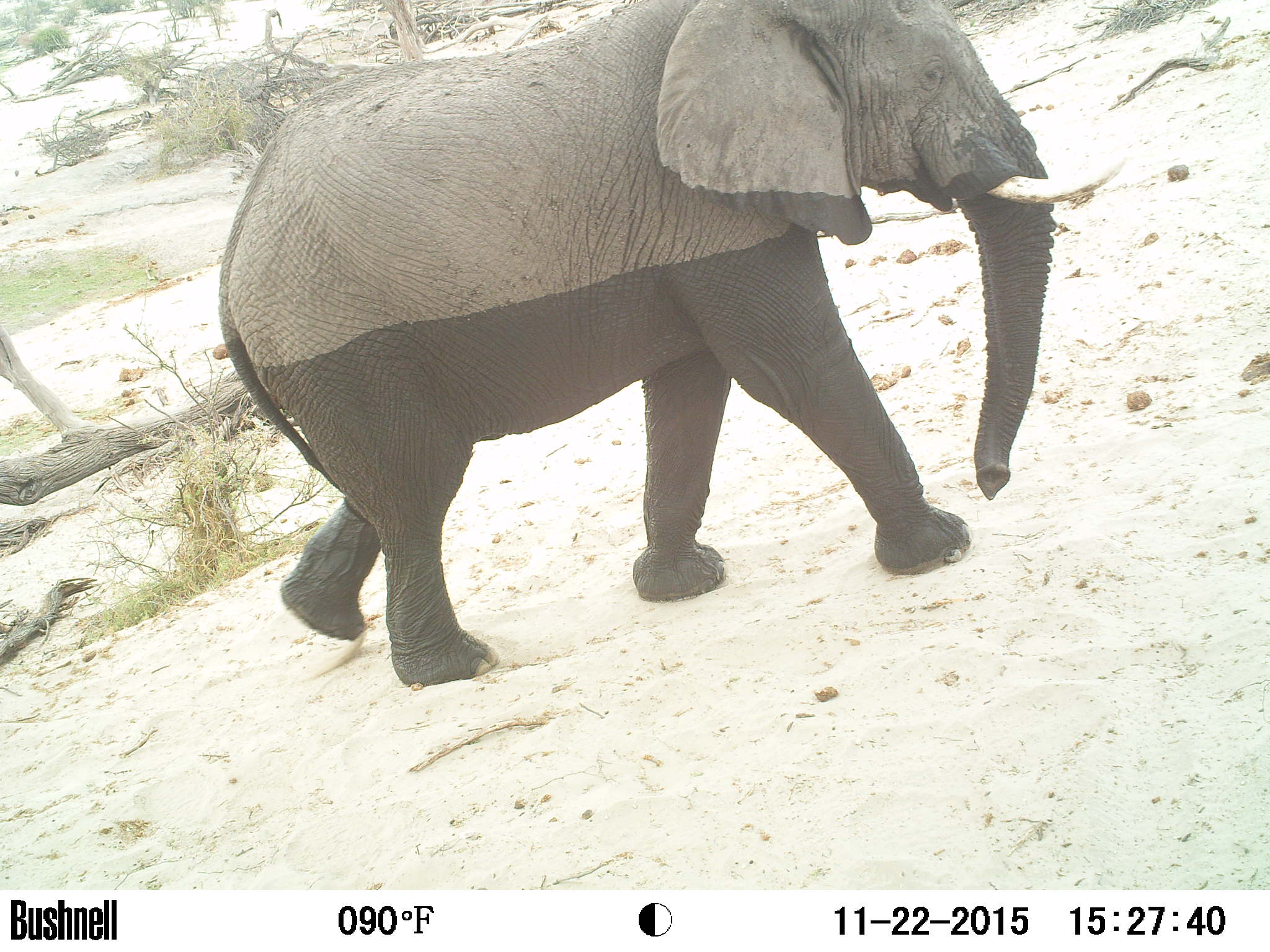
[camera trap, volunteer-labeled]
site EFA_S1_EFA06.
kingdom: Animalia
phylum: Chordata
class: Mammalia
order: Proboscidea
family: Elephantidae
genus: Loxodonta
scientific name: Loxodonta africana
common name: african bush elephant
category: elephant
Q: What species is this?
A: Elephant (african bush elephant) (Loxodonta africana).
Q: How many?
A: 1.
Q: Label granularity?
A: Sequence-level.